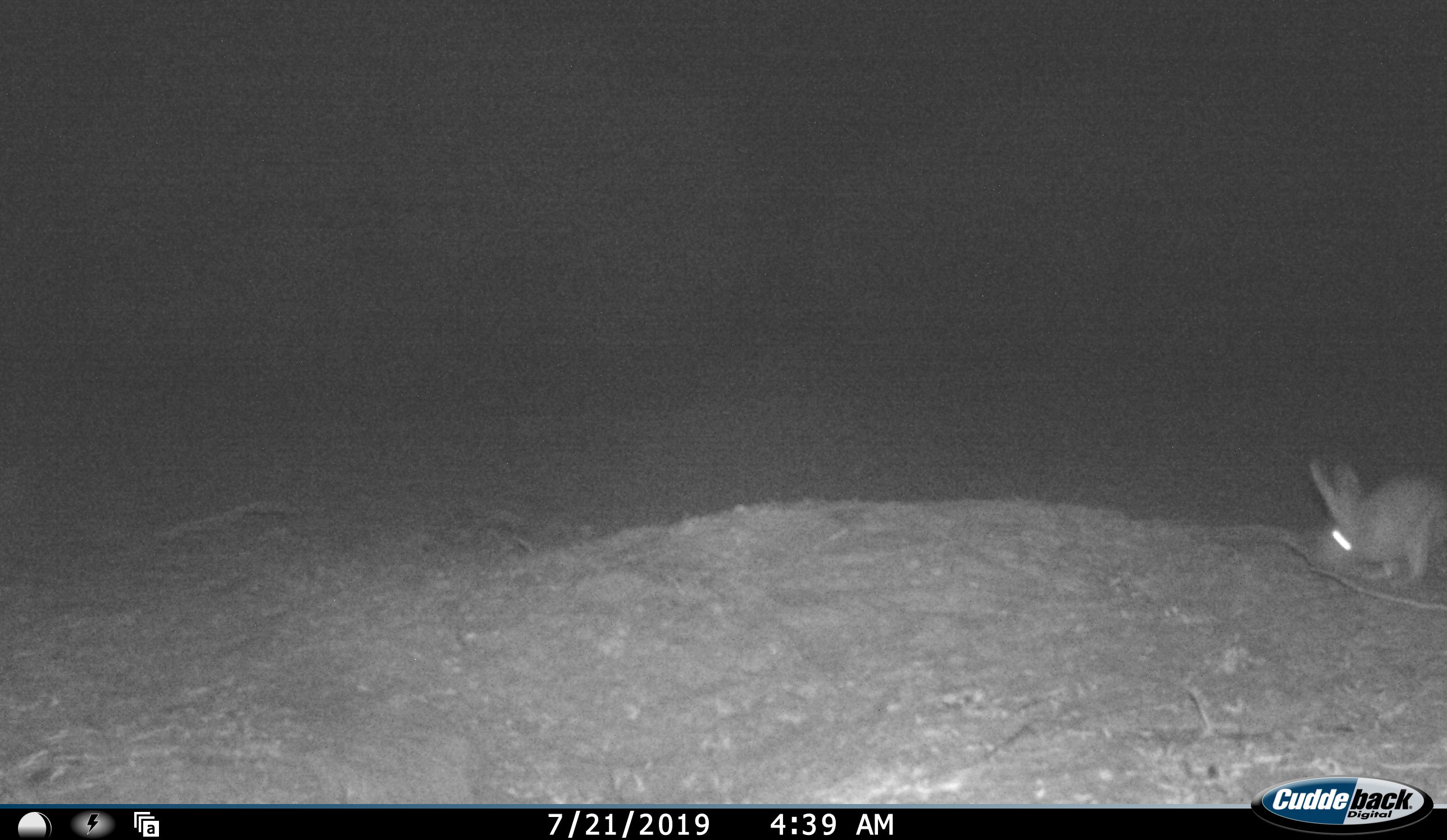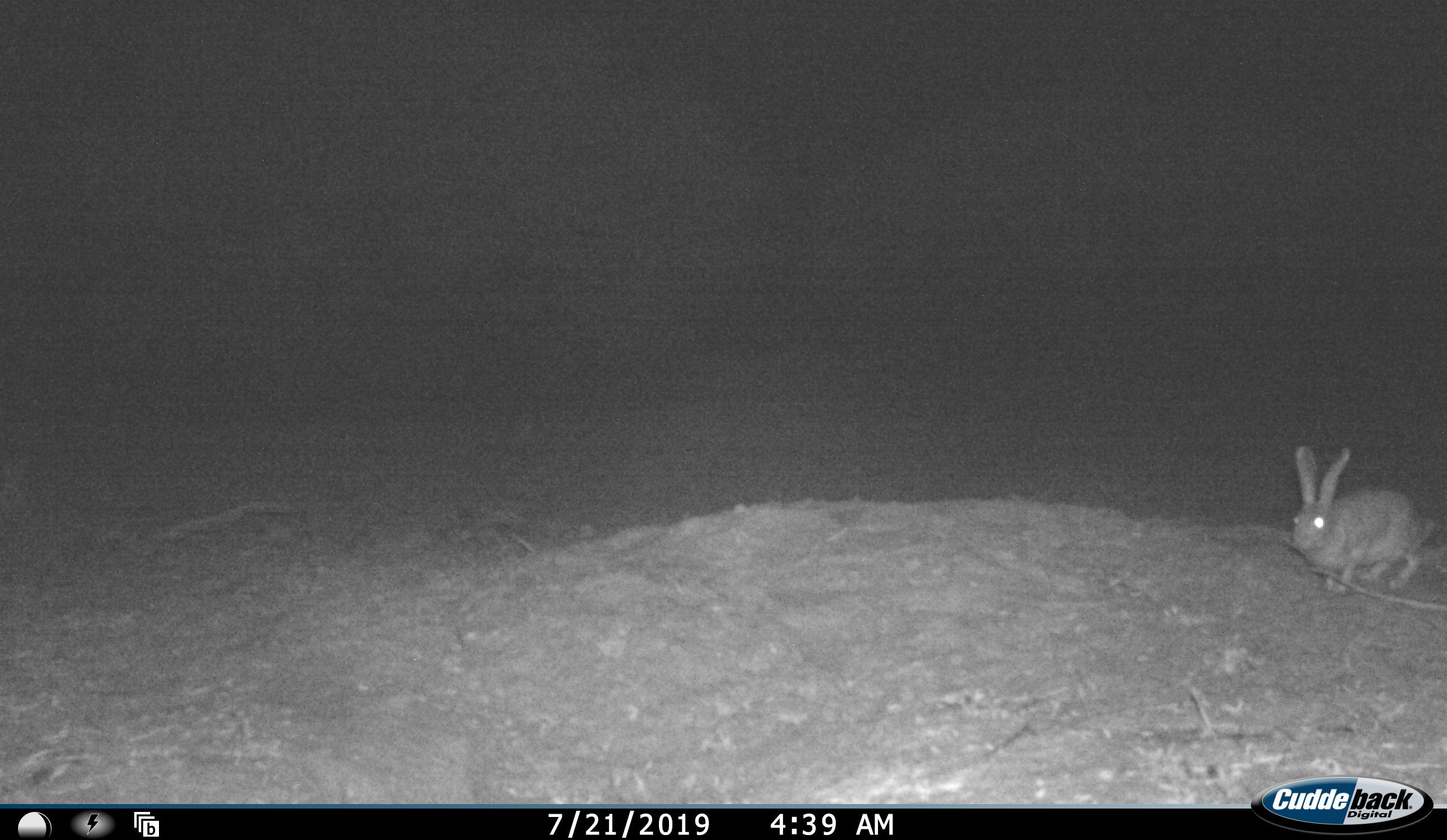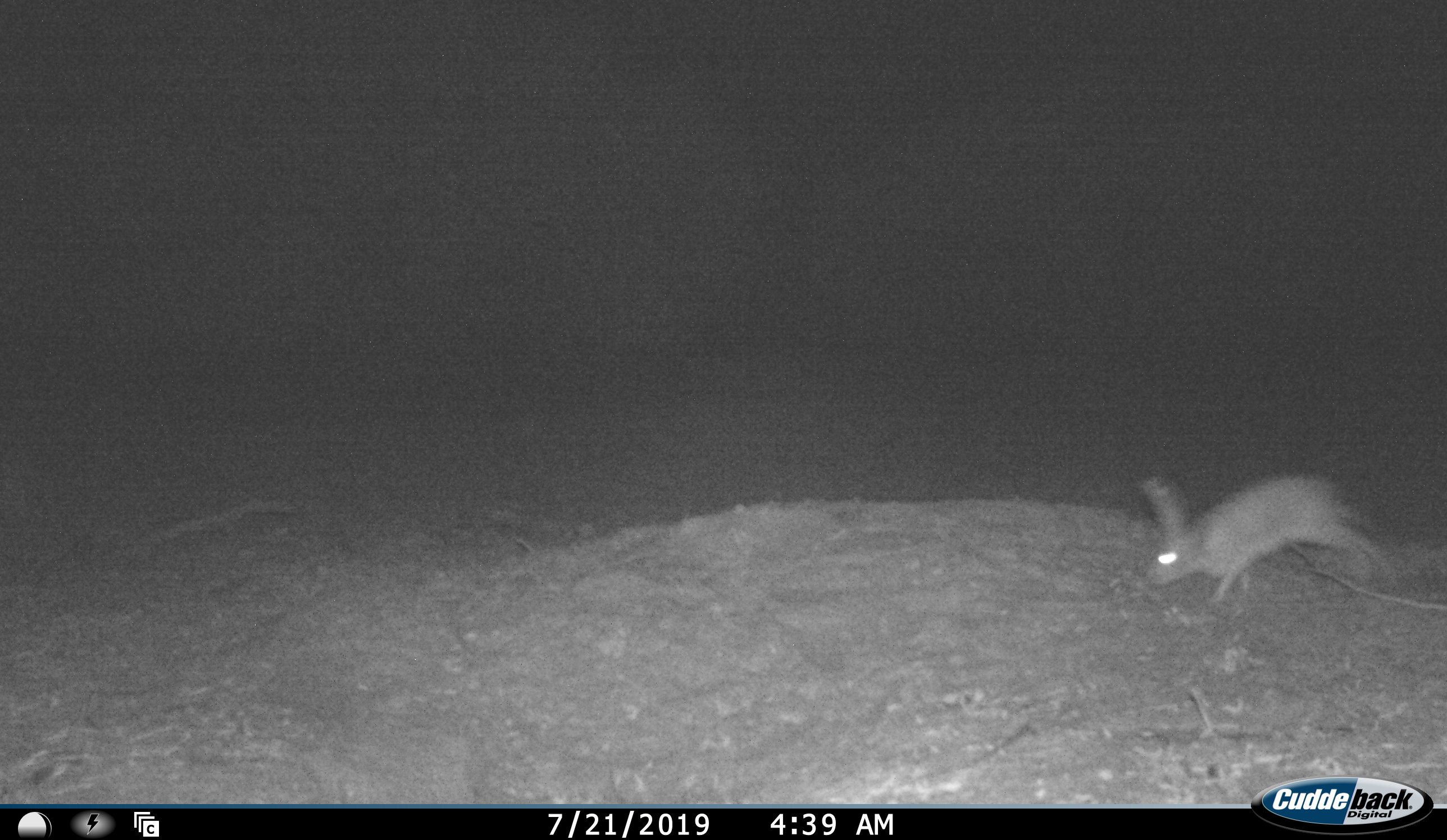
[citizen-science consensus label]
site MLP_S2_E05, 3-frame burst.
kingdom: Animalia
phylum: Chordata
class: Mammalia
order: Lagomorpha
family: Leporidae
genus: Lepus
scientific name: Lepus capensis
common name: cape hare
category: harecape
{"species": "harecape (cape hare) (Lepus capensis)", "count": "1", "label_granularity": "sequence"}